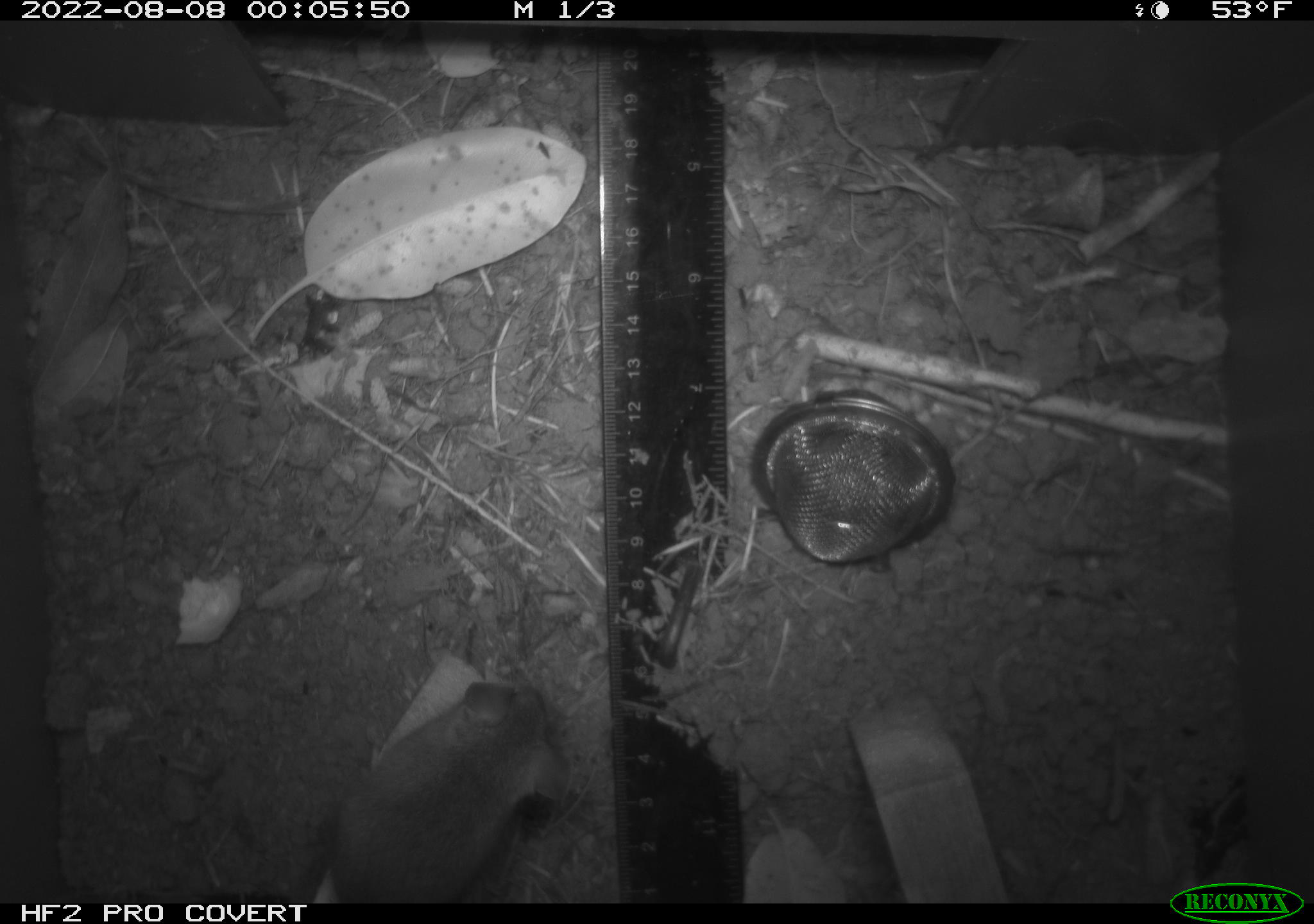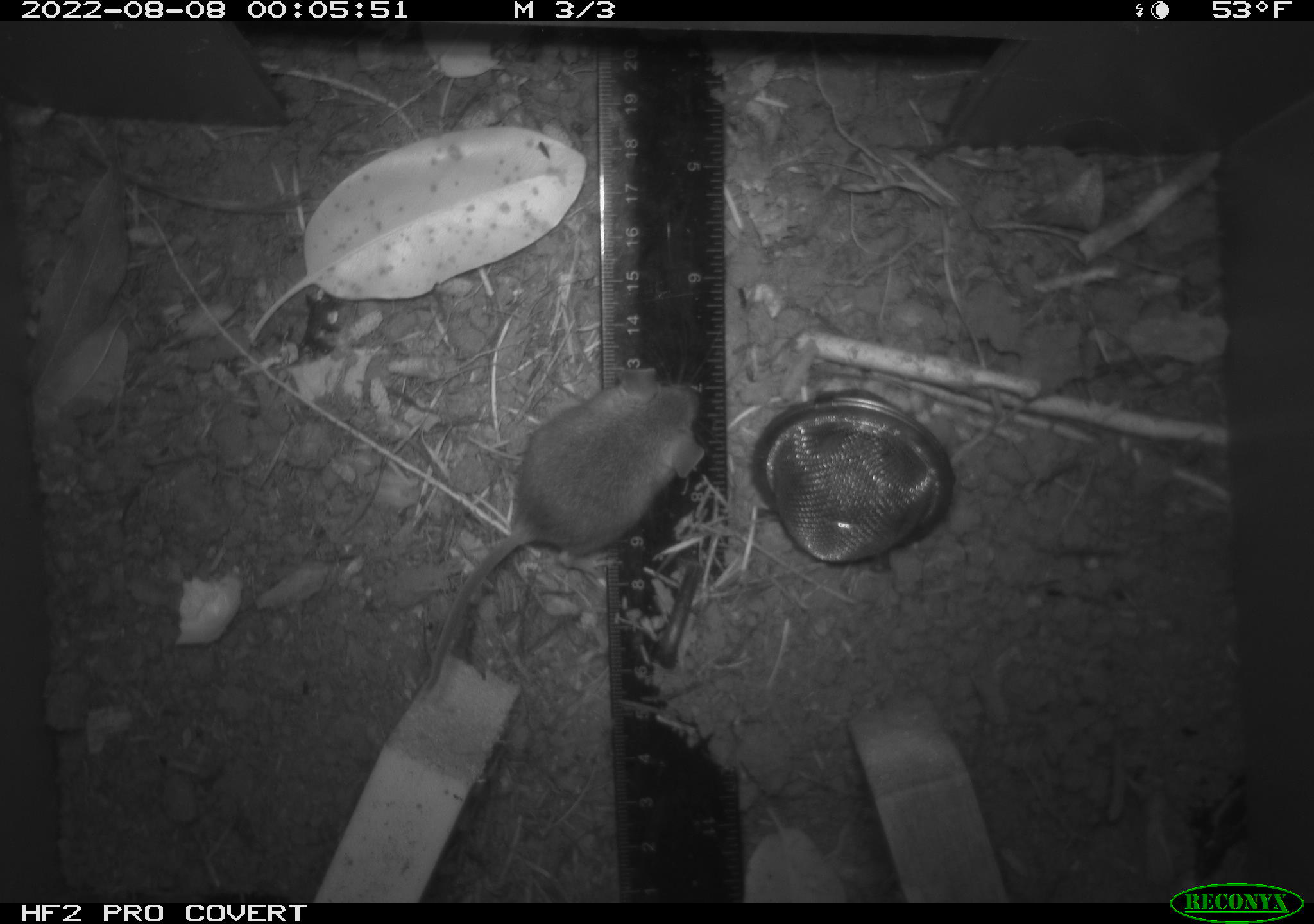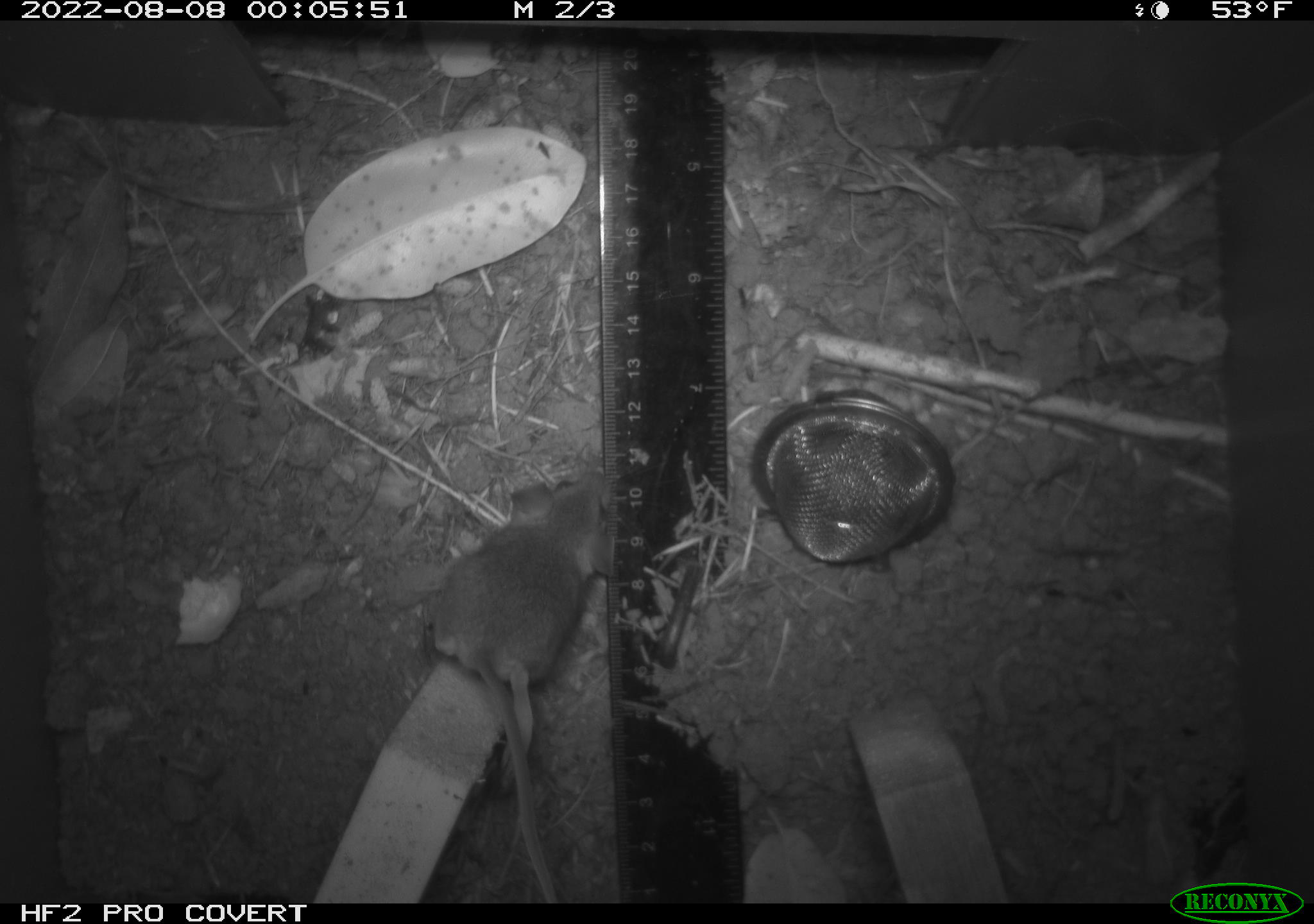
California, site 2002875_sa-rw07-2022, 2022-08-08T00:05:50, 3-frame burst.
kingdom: Animalia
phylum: Chordata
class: Mammalia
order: Rodentia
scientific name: Rodentia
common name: mouse species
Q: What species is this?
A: Mouse species (Rodentia).